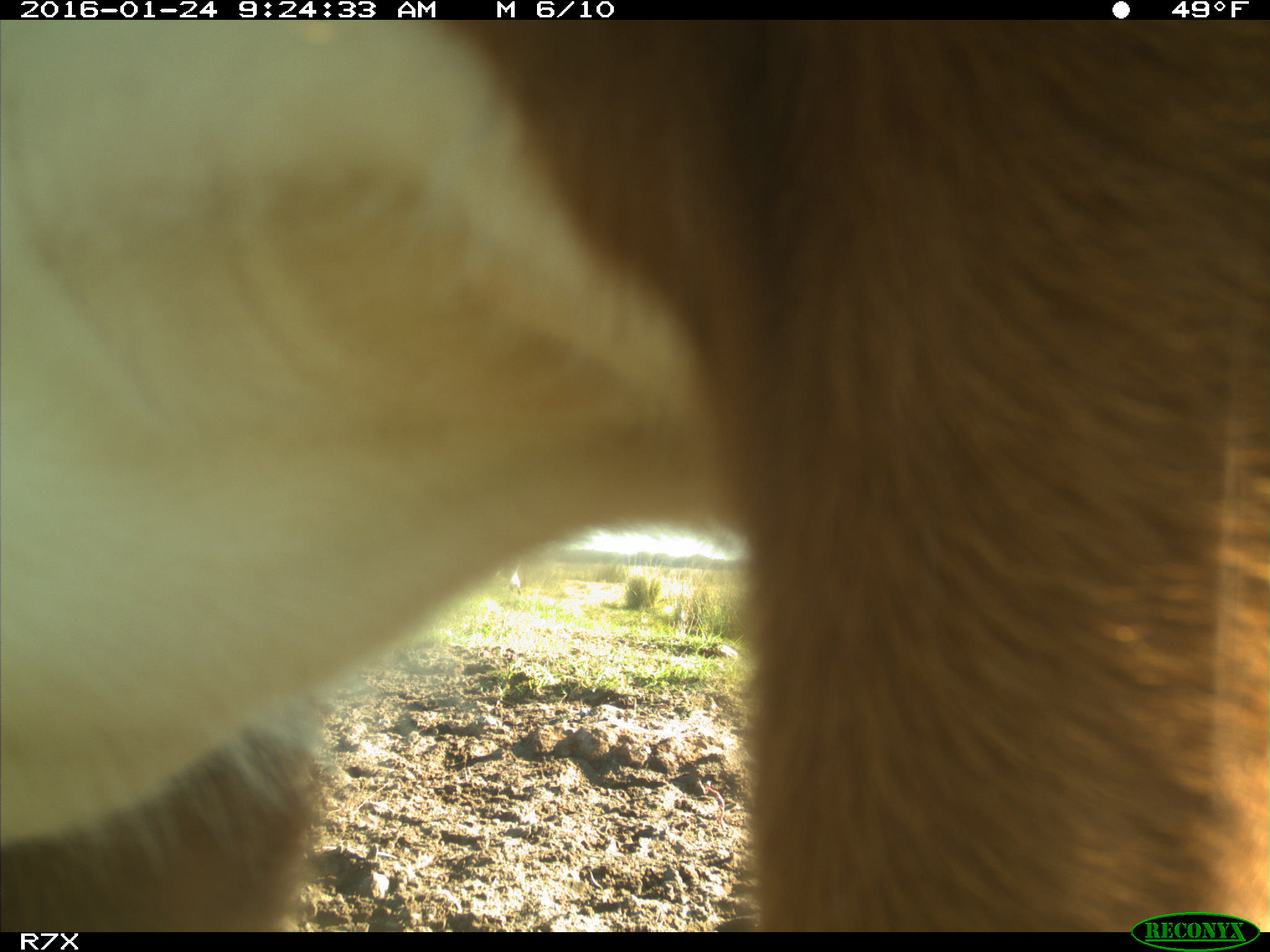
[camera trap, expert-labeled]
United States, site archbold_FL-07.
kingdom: Animalia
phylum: Chordata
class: Mammalia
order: Artiodactyla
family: Bovidae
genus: Bos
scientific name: Bos taurus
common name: domestic cow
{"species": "Bos taurus (domestic cow)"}